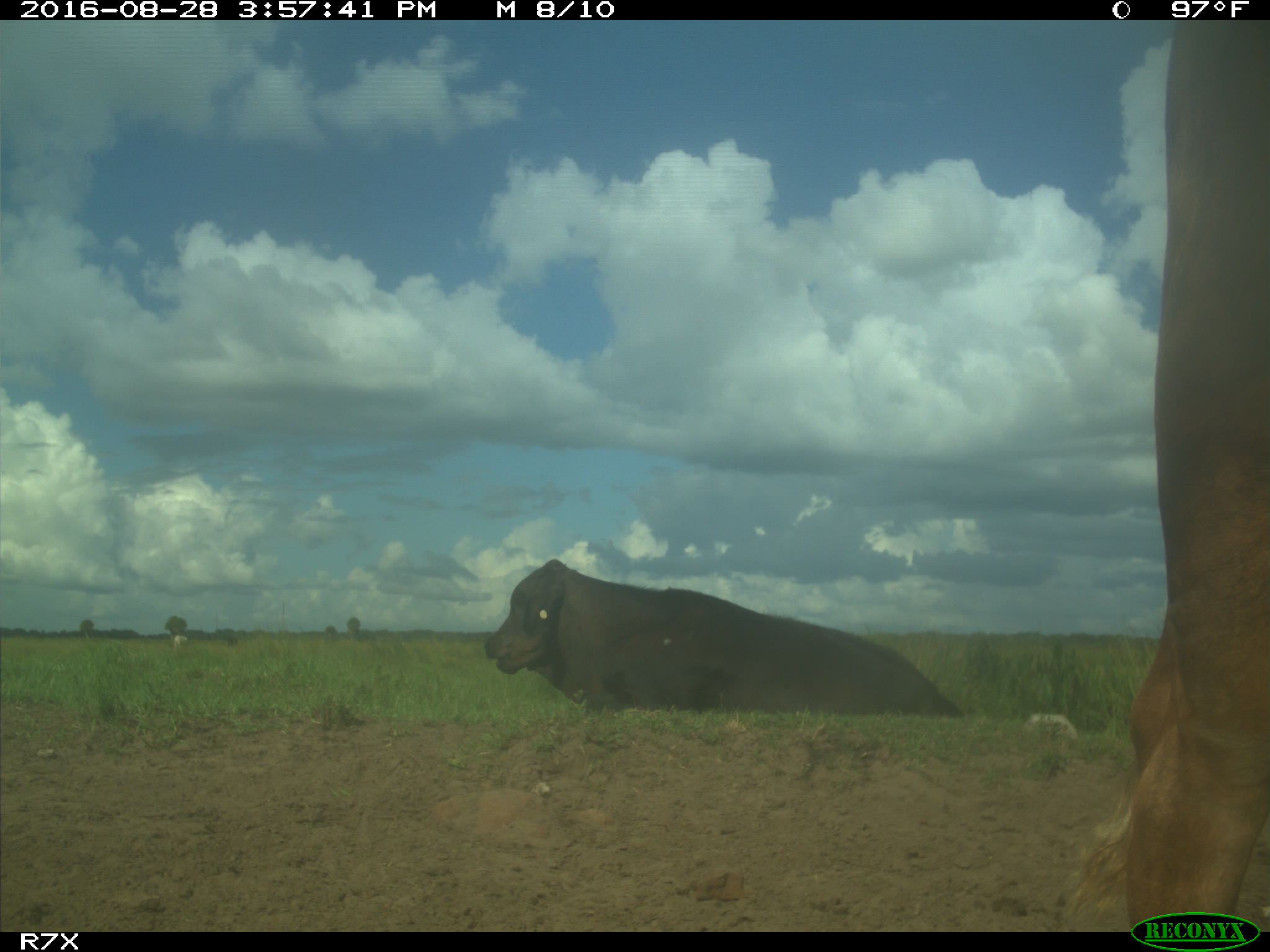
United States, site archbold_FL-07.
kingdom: Animalia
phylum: Chordata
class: Mammalia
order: Artiodactyla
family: Bovidae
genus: Bos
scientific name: Bos taurus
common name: domestic cow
Bos taurus (domestic cow).